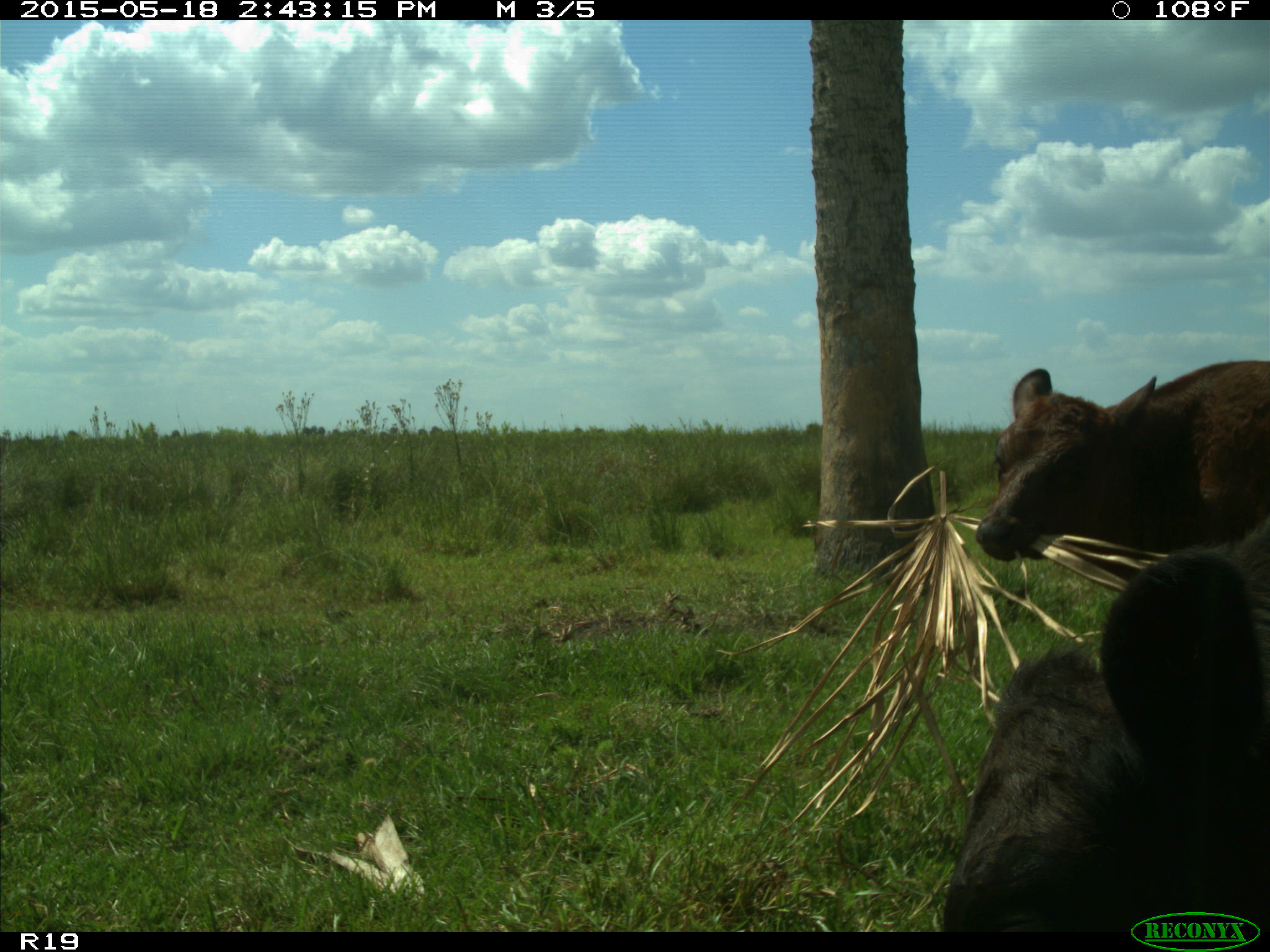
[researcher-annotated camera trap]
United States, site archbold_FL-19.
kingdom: Animalia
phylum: Chordata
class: Mammalia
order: Artiodactyla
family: Bovidae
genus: Bos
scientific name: Bos taurus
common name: domestic cow